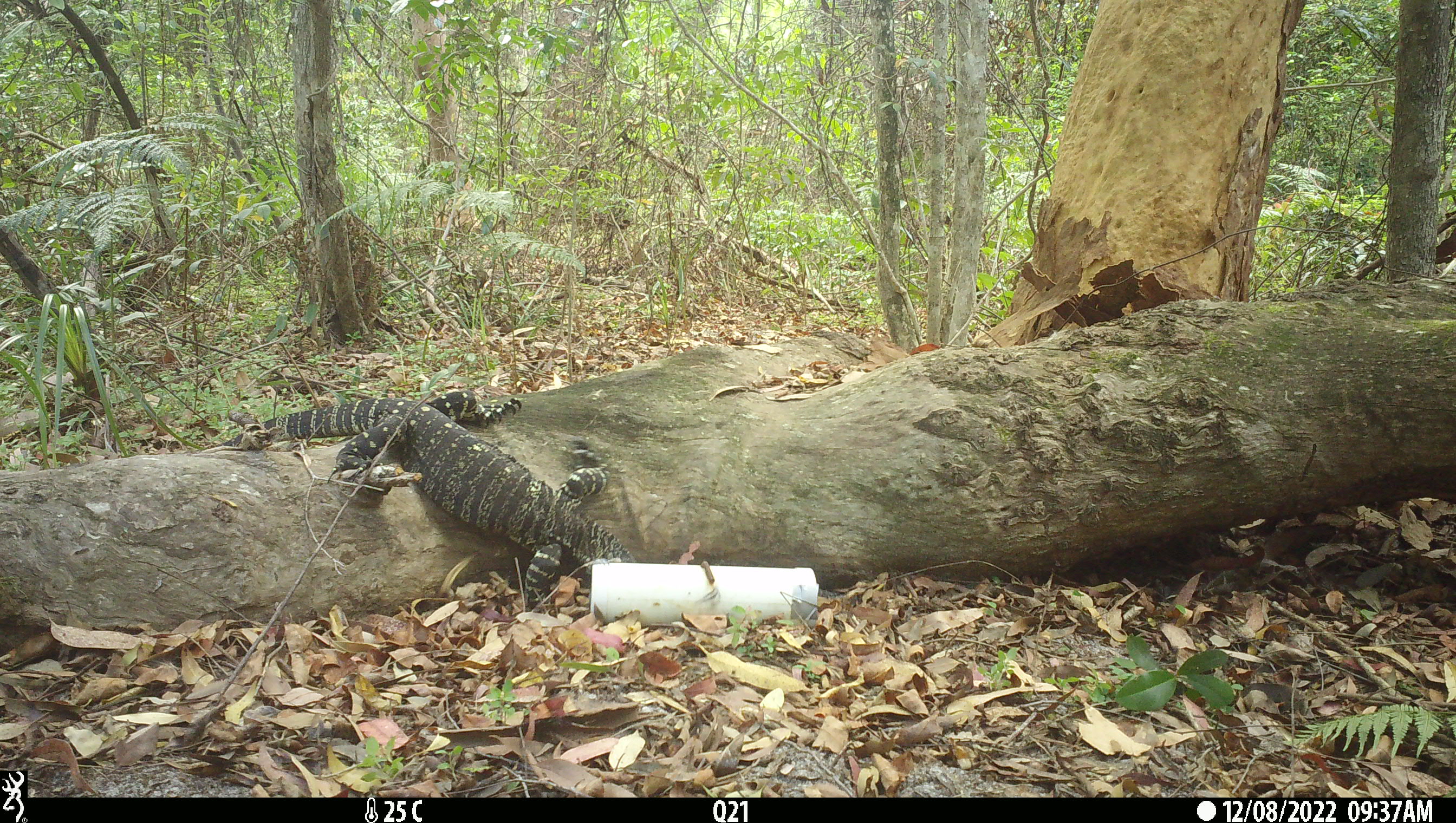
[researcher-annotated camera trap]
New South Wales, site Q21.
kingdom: Animalia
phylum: Chordata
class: Reptilia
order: Squamata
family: Varanidae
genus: Varanus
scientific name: Varanus varius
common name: lace monitor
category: goanna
Goanna (lace monitor) (Varanus varius).